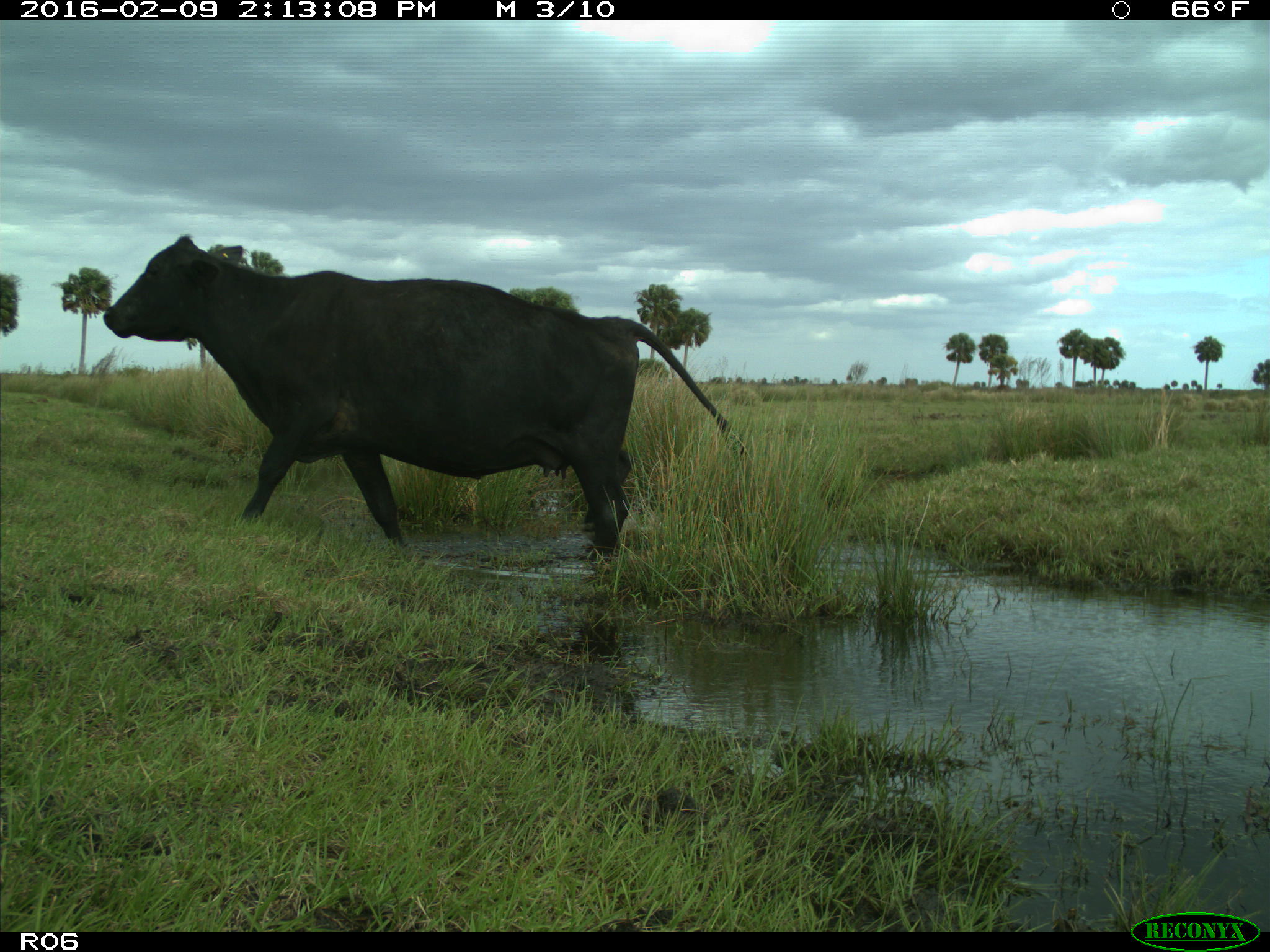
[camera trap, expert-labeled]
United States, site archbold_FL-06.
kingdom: Animalia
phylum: Chordata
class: Mammalia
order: Artiodactyla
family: Bovidae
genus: Bos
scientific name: Bos taurus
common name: domestic cow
Bos taurus (domestic cow).